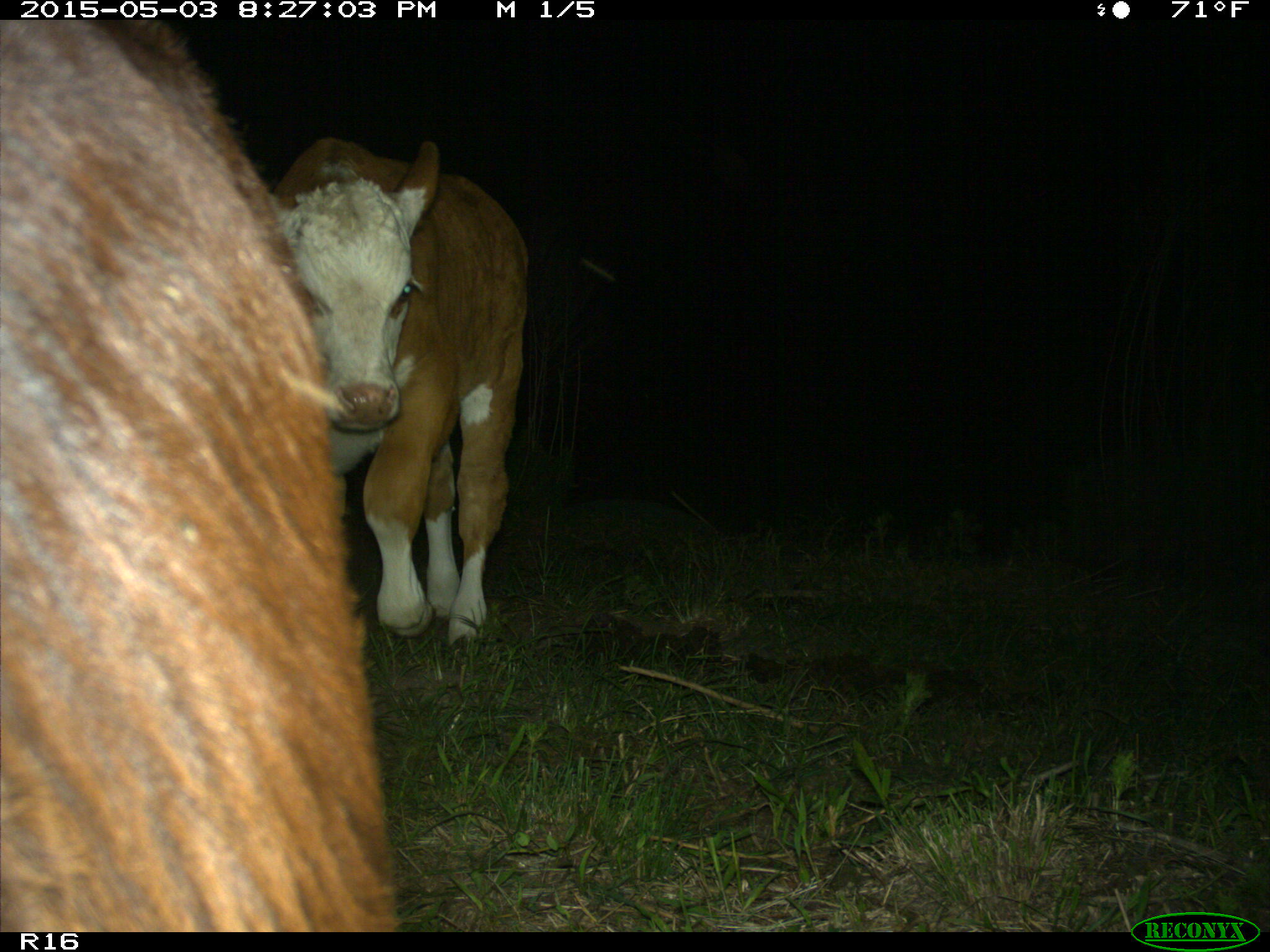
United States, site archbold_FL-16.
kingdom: Animalia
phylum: Chordata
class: Mammalia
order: Artiodactyla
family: Bovidae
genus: Bos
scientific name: Bos taurus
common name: domestic cow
Bos taurus (domestic cow).